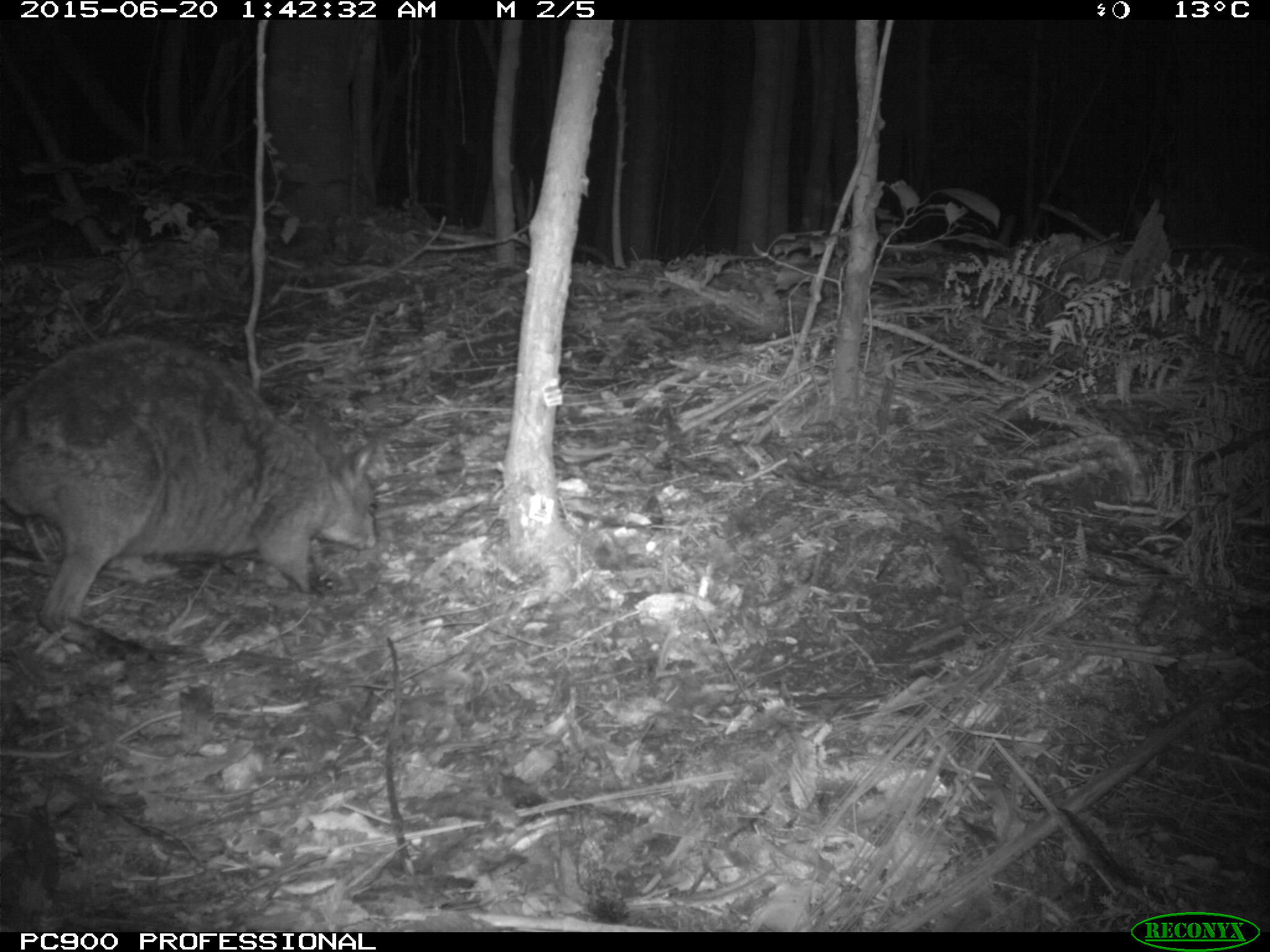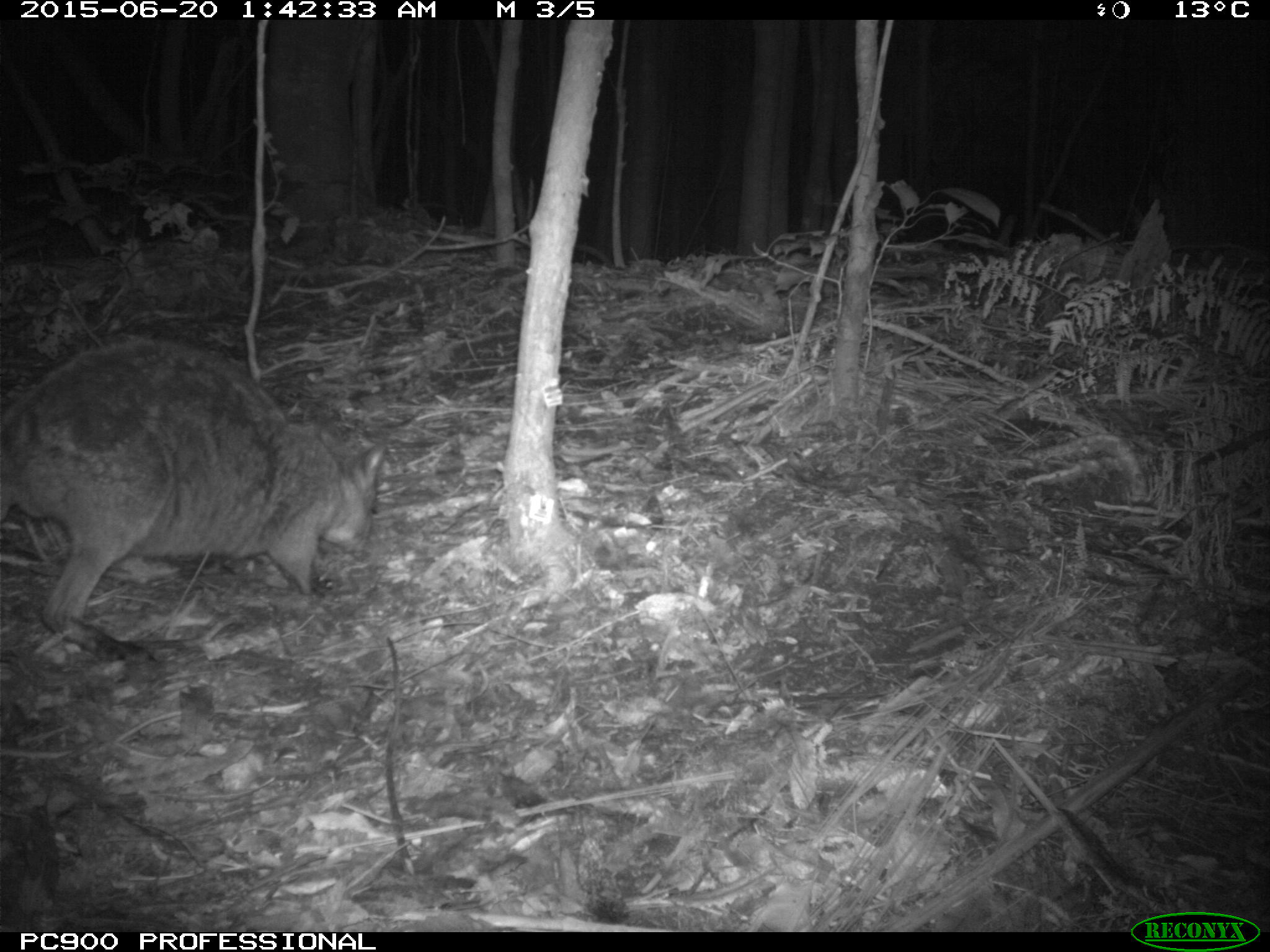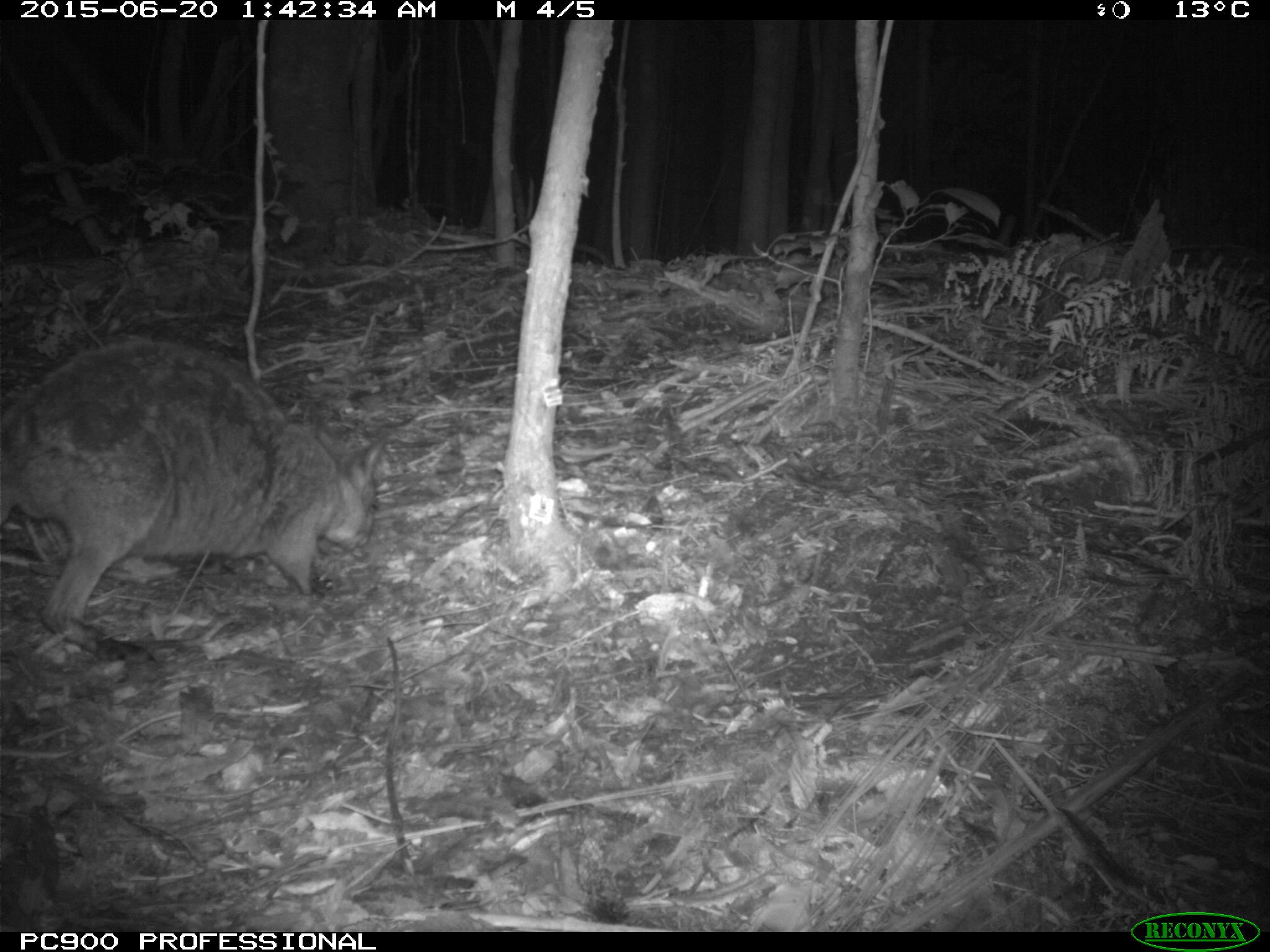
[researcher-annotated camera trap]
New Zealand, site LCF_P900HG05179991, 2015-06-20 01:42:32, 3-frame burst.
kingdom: Animalia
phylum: Chordata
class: Mammalia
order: Diprotodontia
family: Macropodidae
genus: Notamacropus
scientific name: Notamacropus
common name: wallaby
Wallaby (Notamacropus).